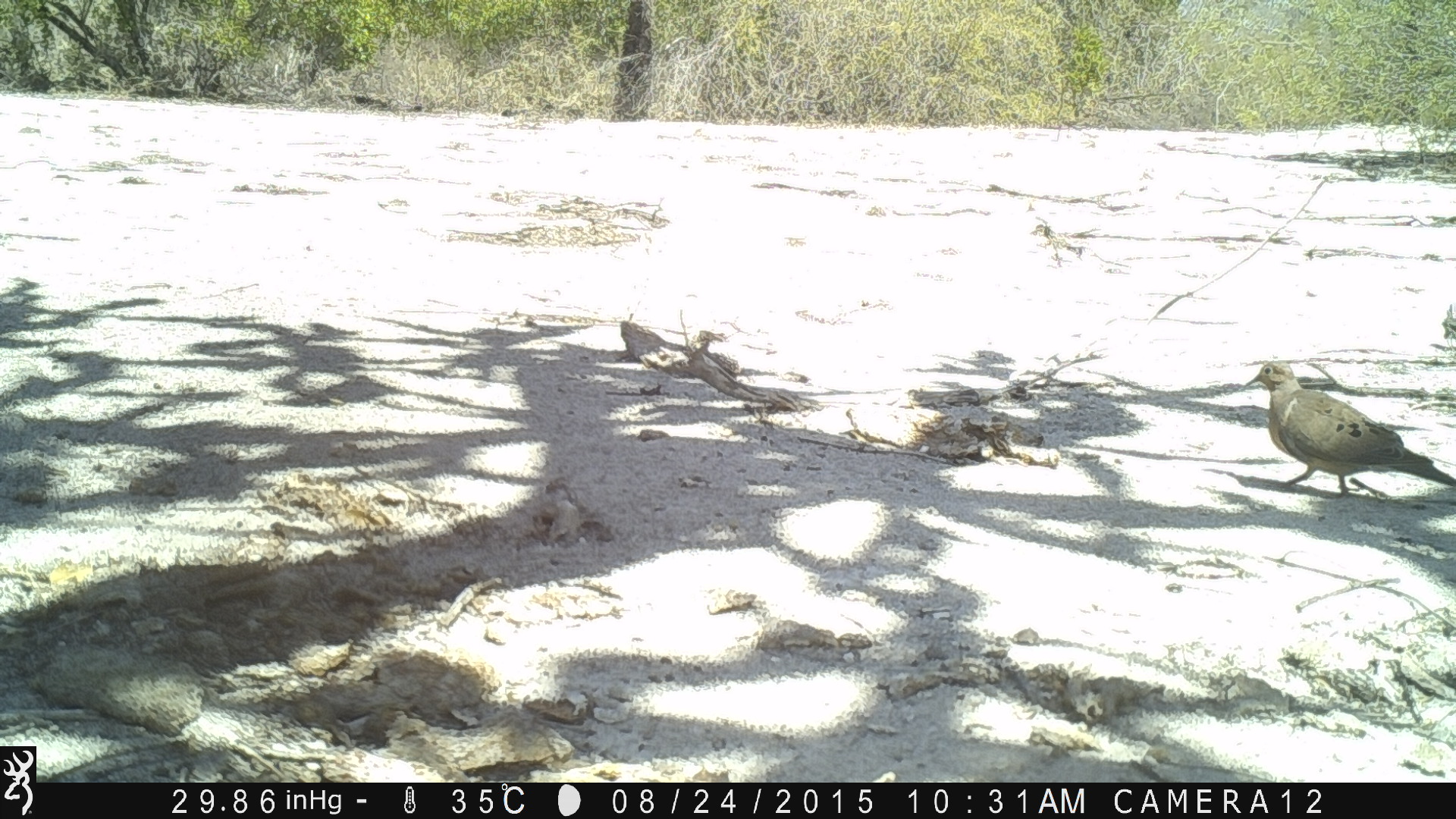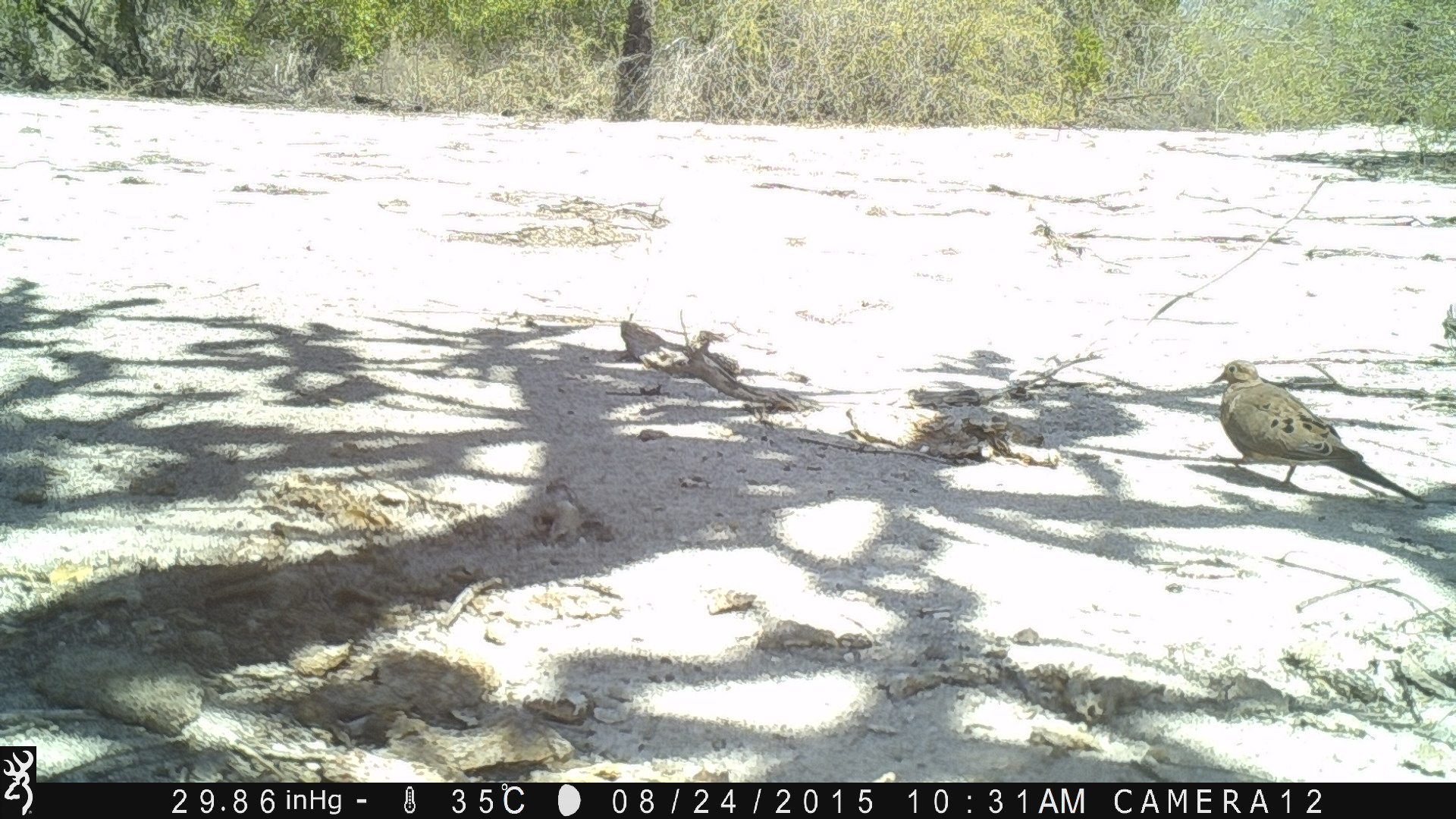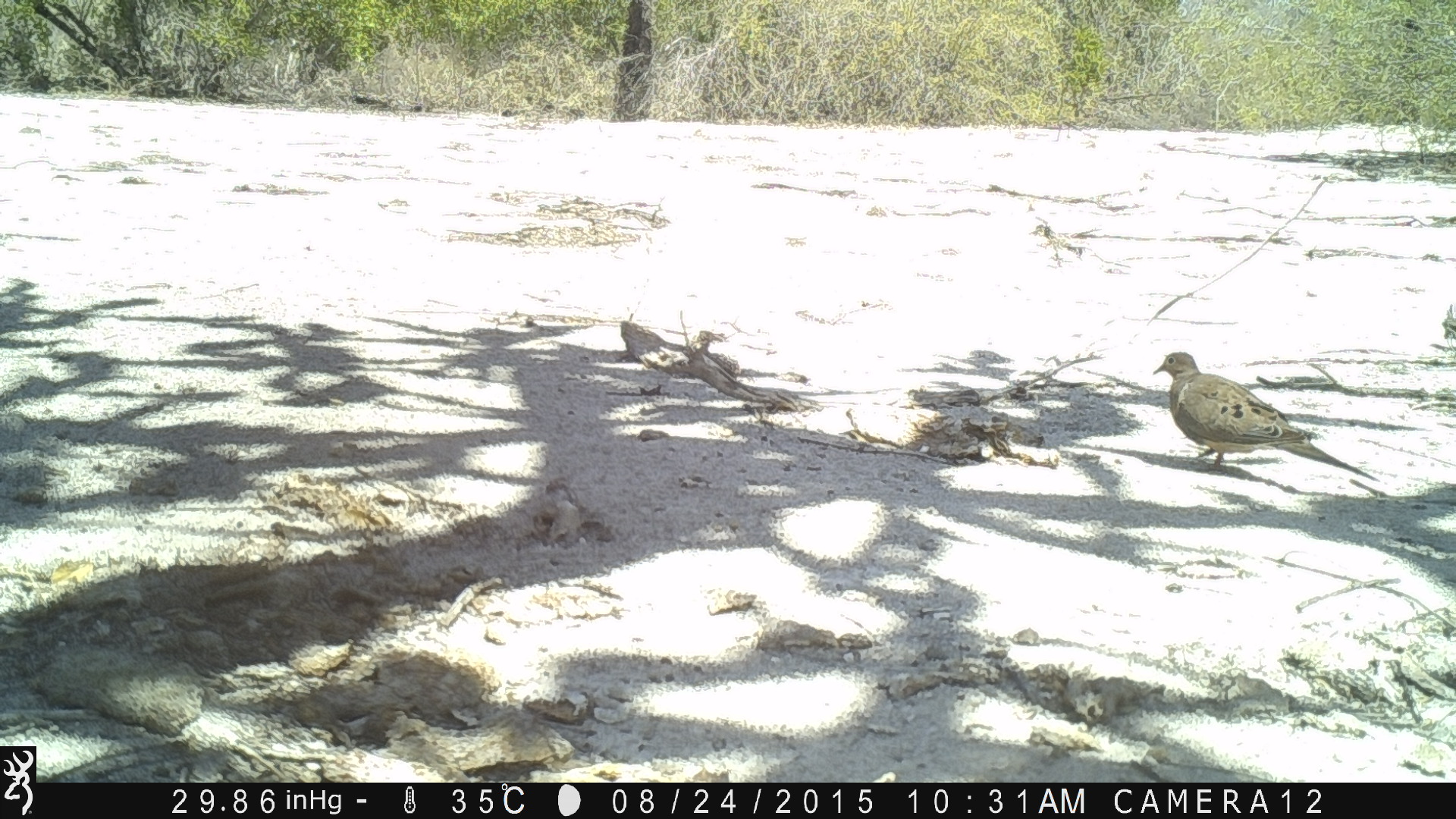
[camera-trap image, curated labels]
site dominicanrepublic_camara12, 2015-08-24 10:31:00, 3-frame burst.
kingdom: Animalia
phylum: Chordata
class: Aves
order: Columbiformes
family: Columbidae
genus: Zenaida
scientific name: Zenaida asiatica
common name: white-winged dove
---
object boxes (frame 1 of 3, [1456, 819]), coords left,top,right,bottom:
white-winged dove: 1244,362,1456,507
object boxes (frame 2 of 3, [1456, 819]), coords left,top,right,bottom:
white-winged dove: 1209,360,1431,510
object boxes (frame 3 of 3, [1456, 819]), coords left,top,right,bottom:
white-winged dove: 1147,353,1386,486